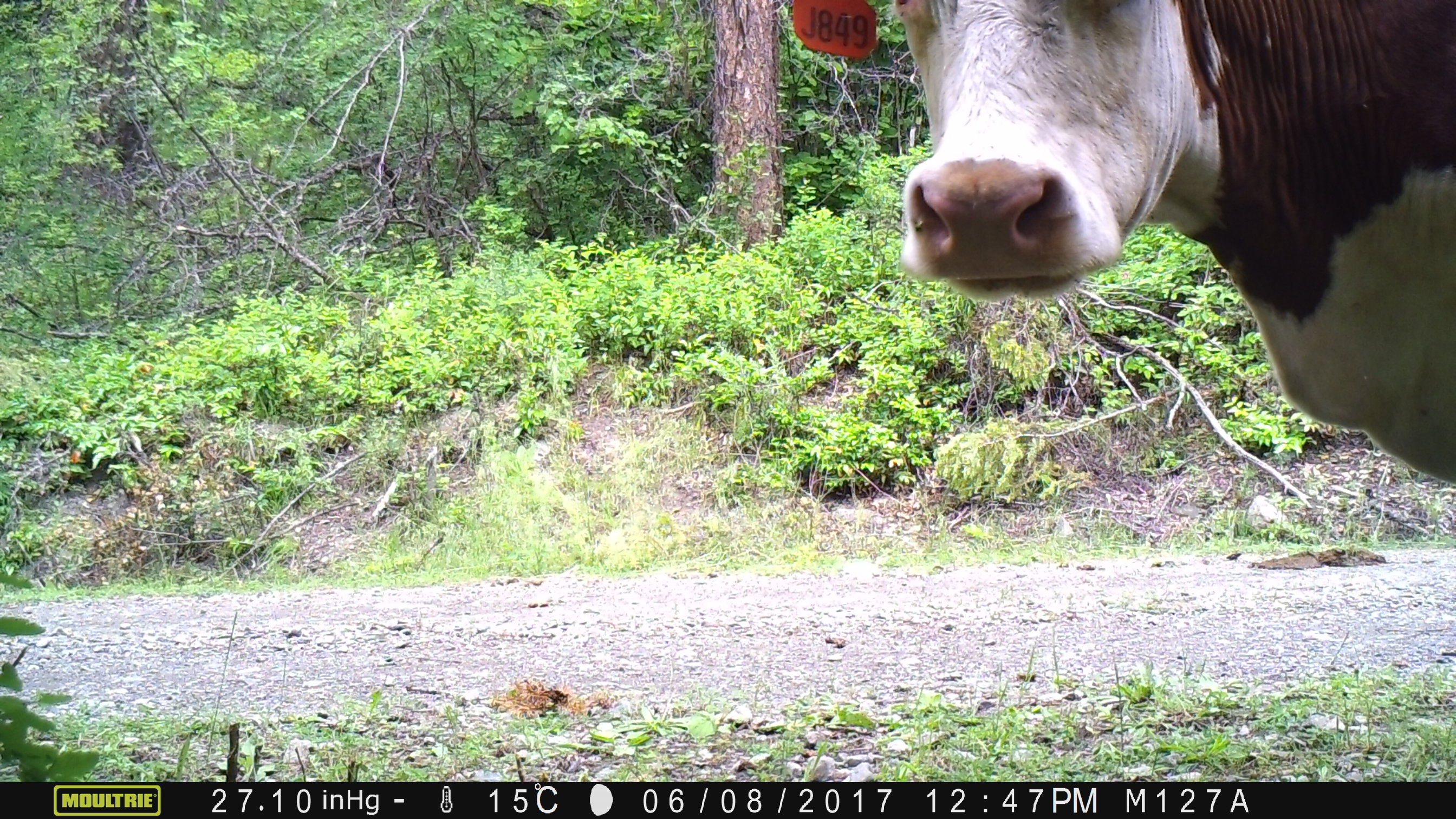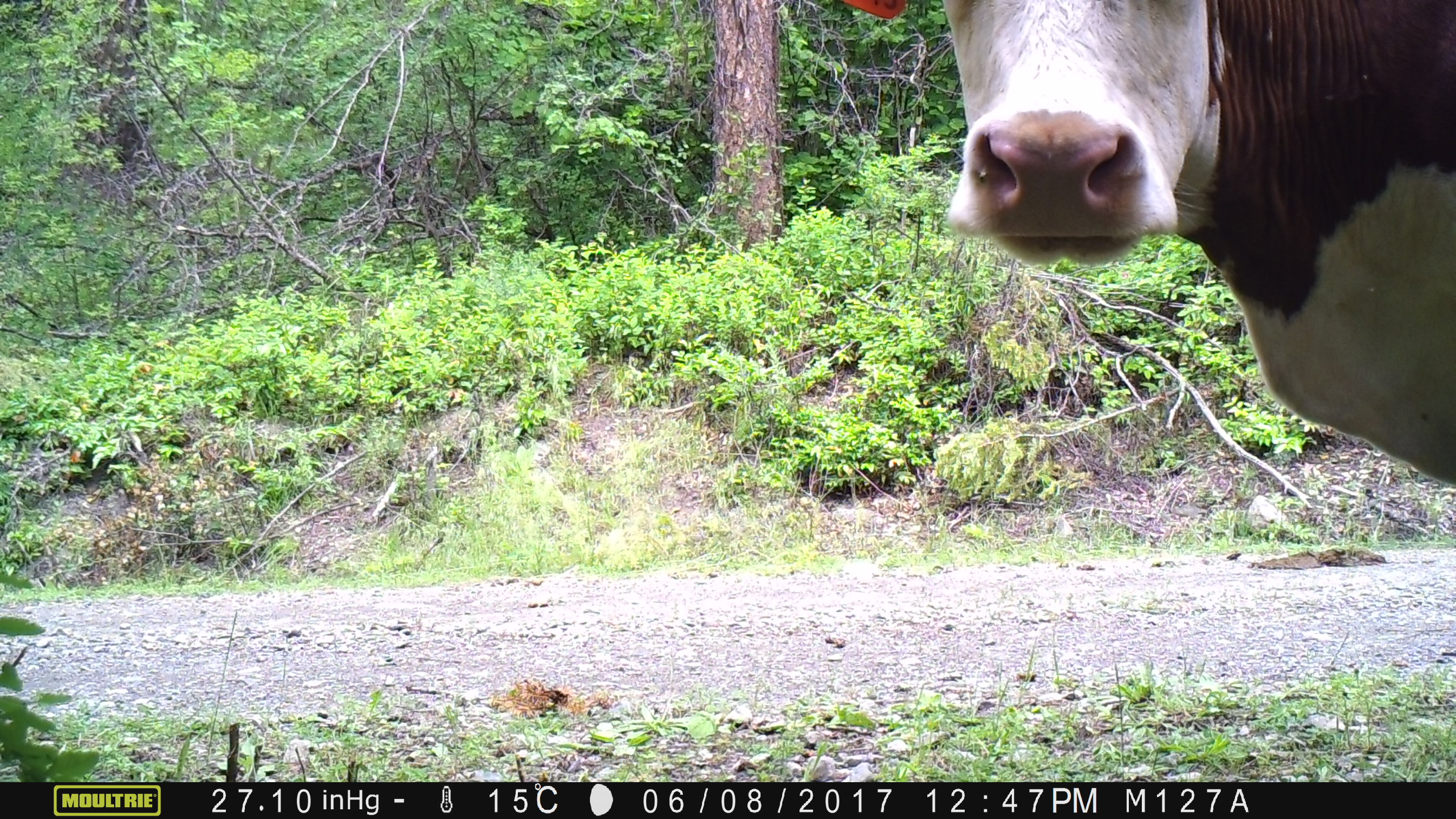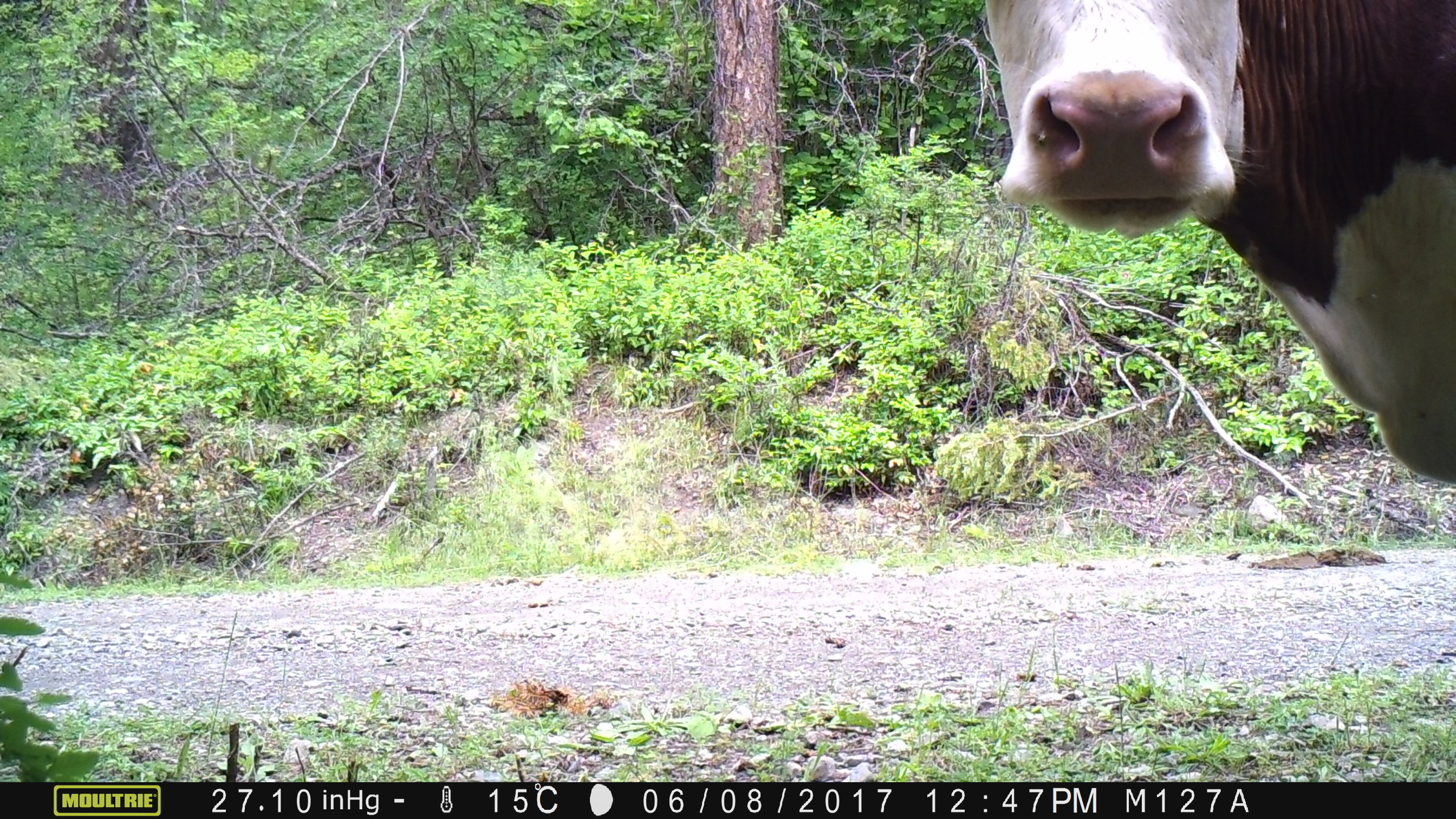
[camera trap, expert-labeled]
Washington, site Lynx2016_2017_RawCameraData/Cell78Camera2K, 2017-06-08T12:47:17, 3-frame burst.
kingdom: Animalia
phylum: Chordata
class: Mammalia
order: Artiodactyla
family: Bovidae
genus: Bos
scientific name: Bos taurus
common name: domestic cattle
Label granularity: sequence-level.